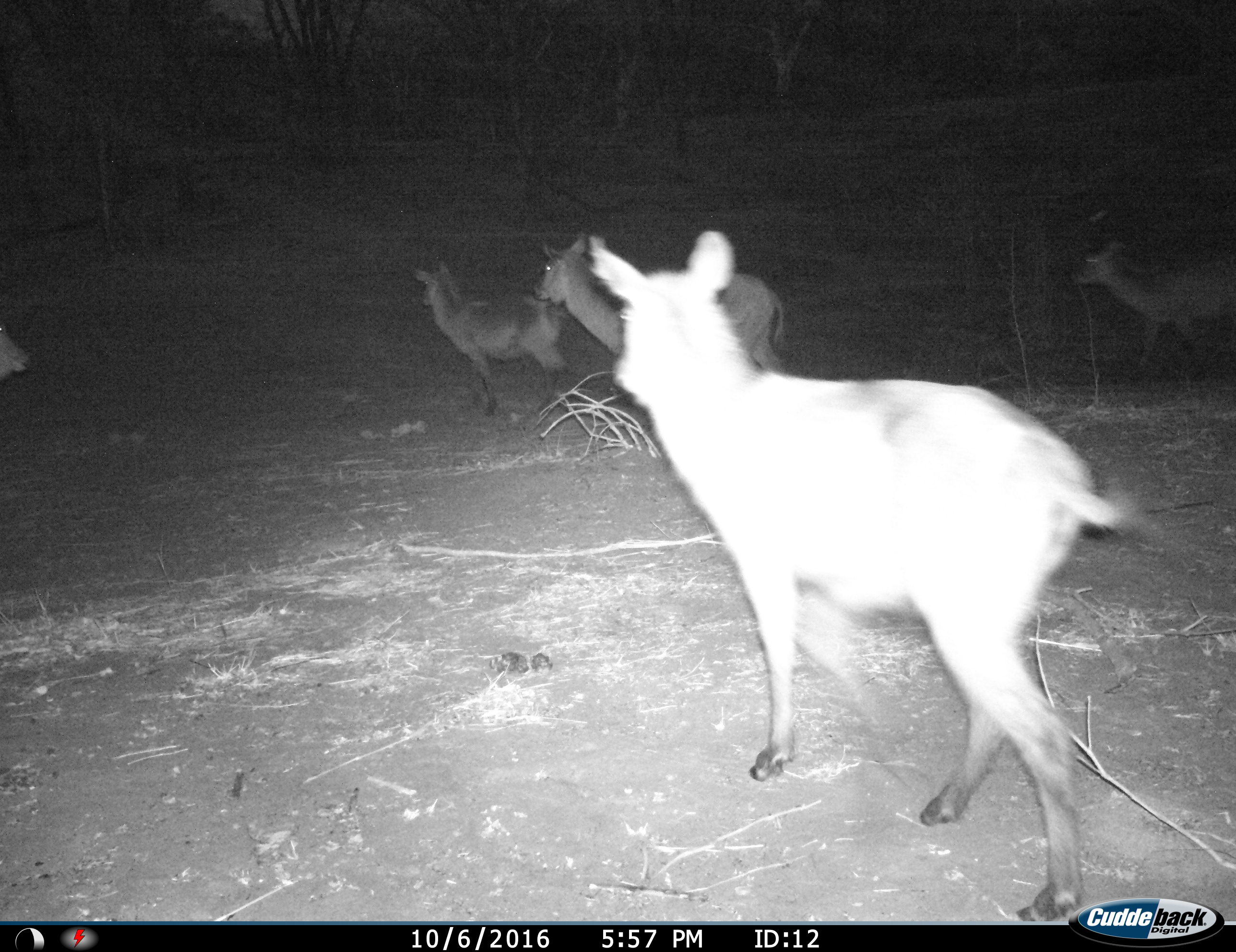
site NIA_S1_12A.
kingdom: Animalia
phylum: Chordata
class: Mammalia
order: Artiodactyla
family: Bovidae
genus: Kobus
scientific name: Kobus ellipsiprymnus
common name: waterbuck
Waterbuck (Kobus ellipsiprymnus), count 5. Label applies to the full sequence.